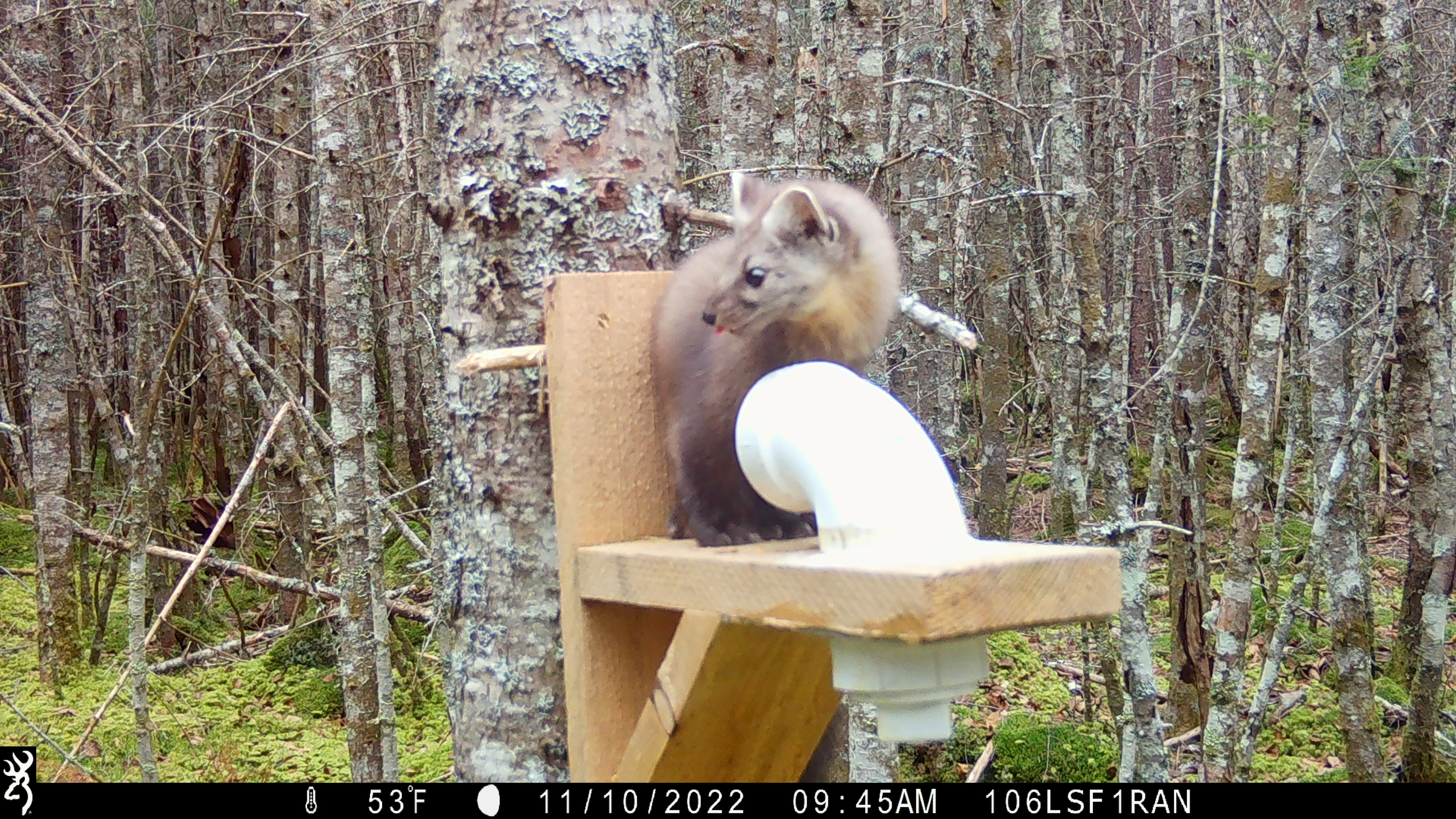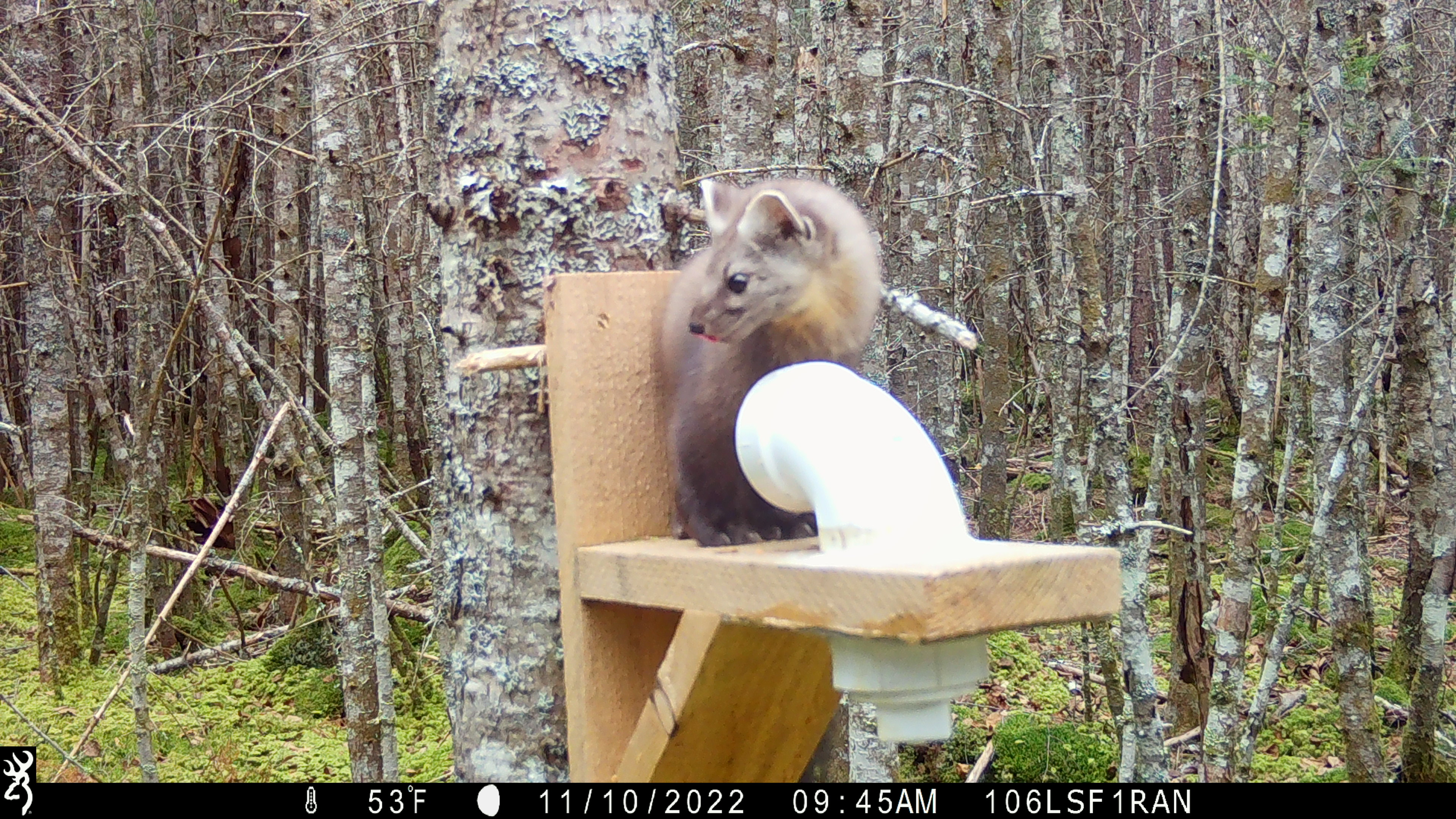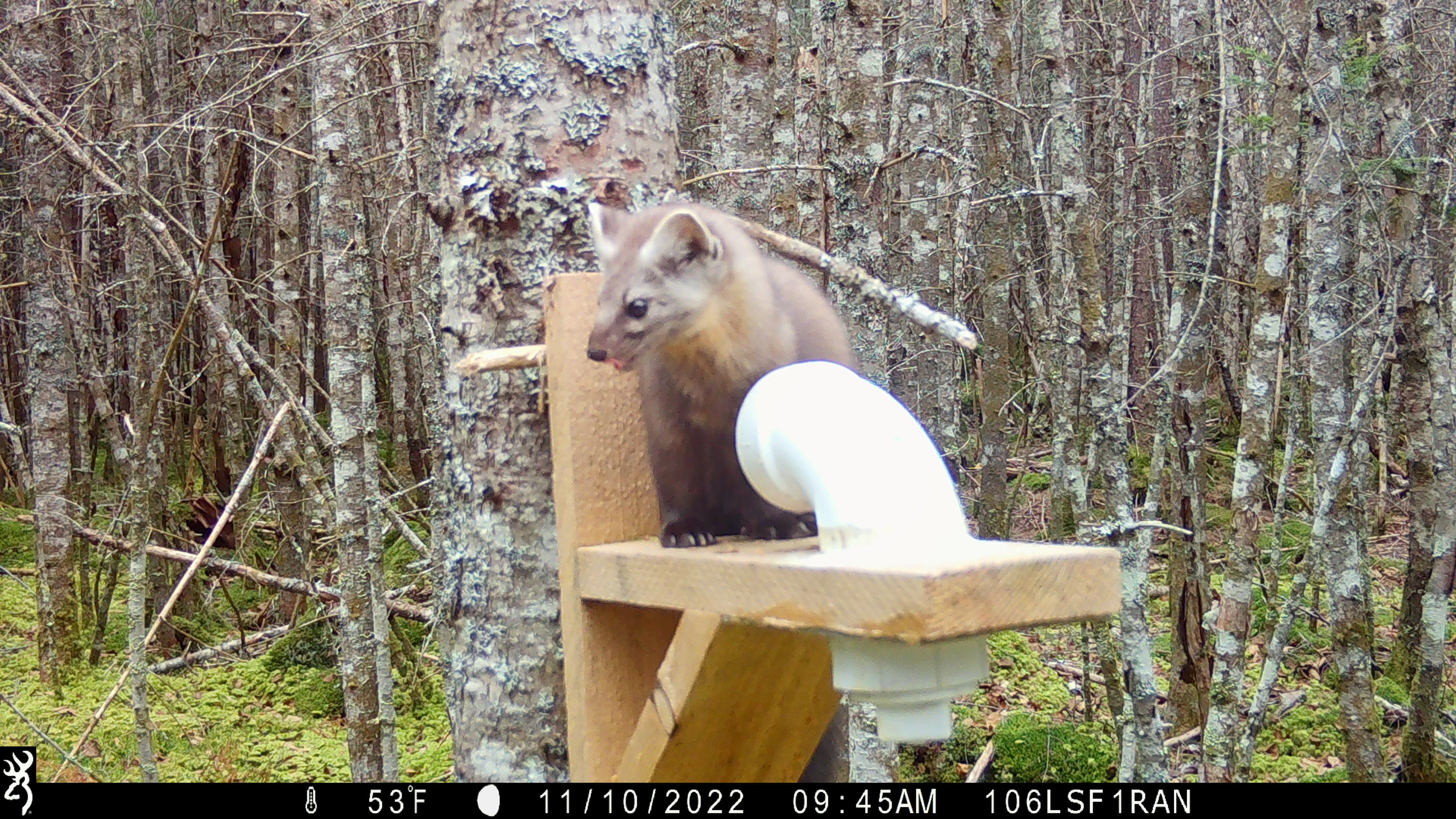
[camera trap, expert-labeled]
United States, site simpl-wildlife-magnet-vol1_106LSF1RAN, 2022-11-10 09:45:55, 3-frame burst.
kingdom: Animalia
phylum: Chordata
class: Mammalia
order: Carnivora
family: Mustelidae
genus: Martes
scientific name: Martes americana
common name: american marten